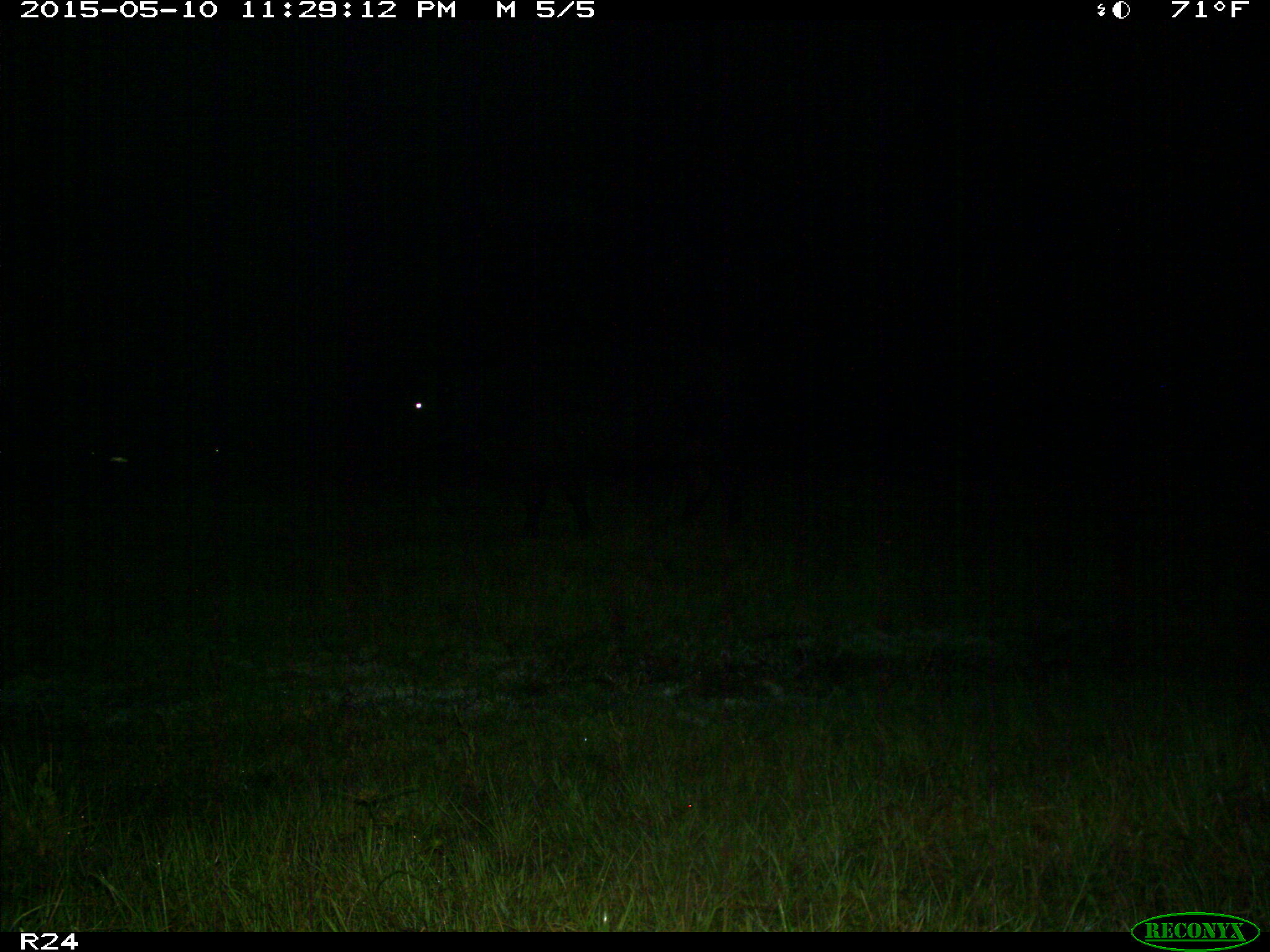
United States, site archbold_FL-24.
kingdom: Animalia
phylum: Chordata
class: Mammalia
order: Artiodactyla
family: Bovidae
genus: Bos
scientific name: Bos taurus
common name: domestic cow